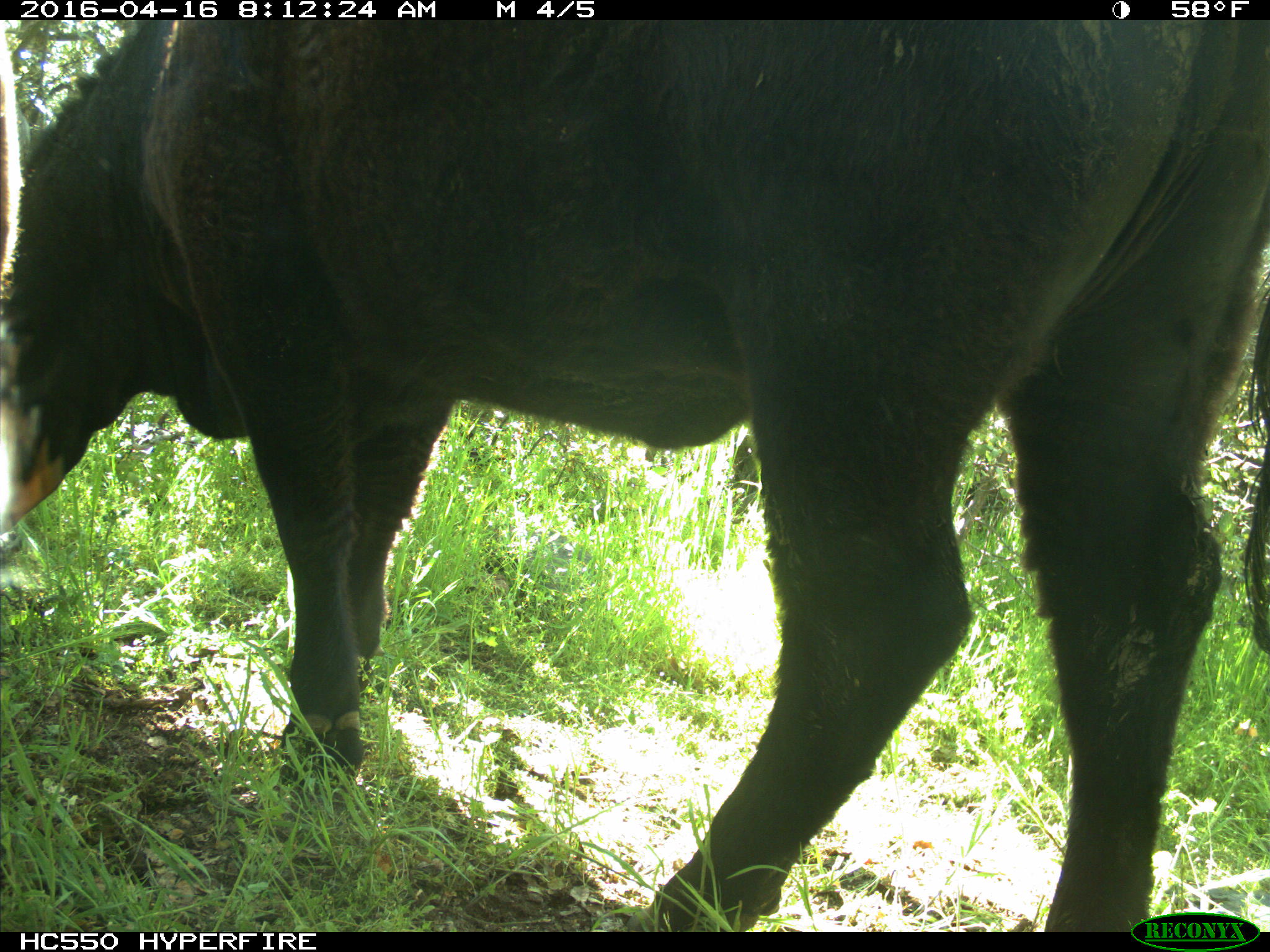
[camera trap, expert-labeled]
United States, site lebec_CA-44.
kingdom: Animalia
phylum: Chordata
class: Mammalia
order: Artiodactyla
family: Bovidae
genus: Bos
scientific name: Bos taurus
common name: domestic cow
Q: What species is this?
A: Bos taurus (domestic cow).